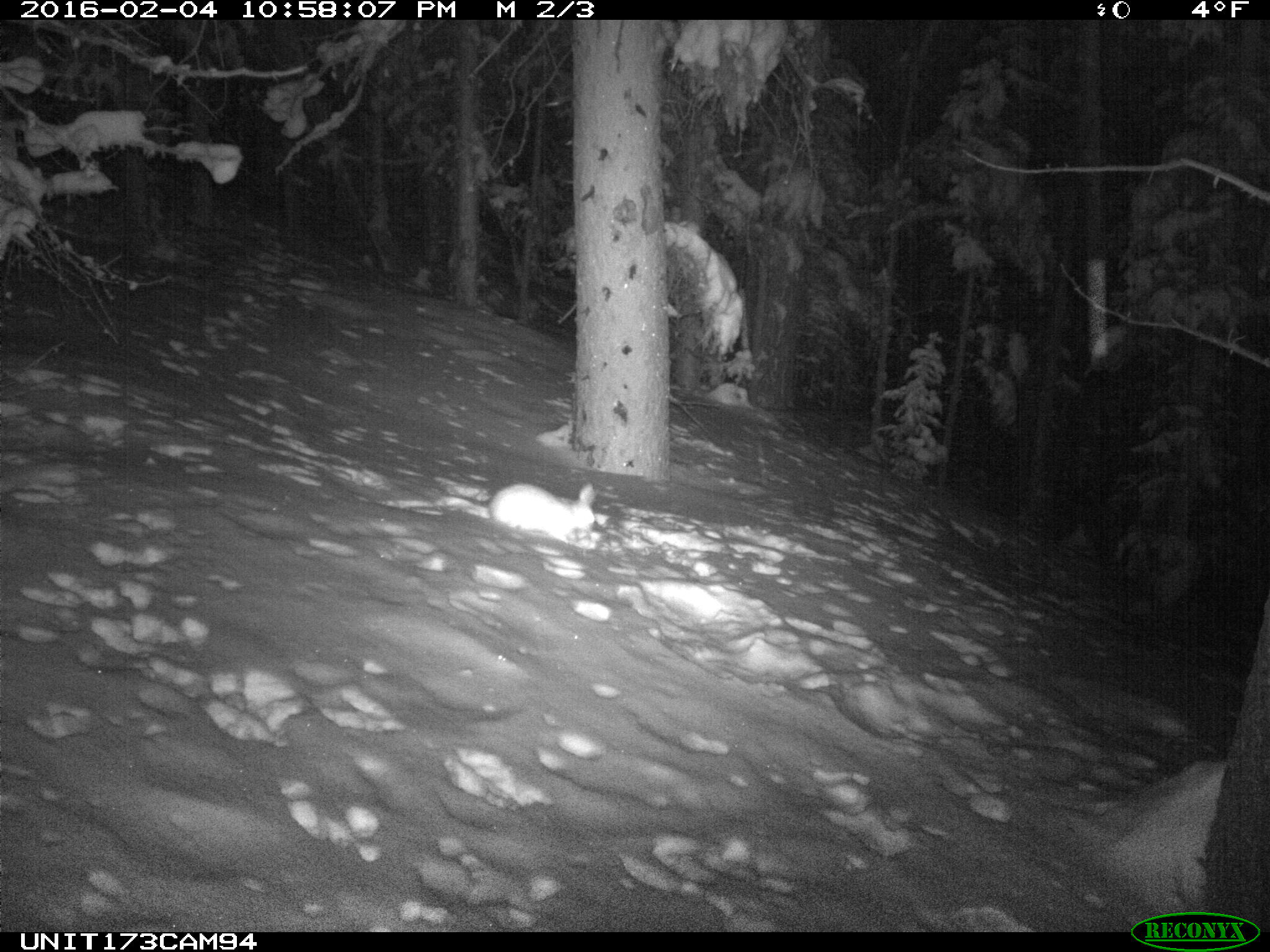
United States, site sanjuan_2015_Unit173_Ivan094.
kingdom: Animalia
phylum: Chordata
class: Mammalia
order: Lagomorpha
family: Leporidae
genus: Lepus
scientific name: Lepus americanus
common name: snowshoe hare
Lepus americanus (snowshoe hare).